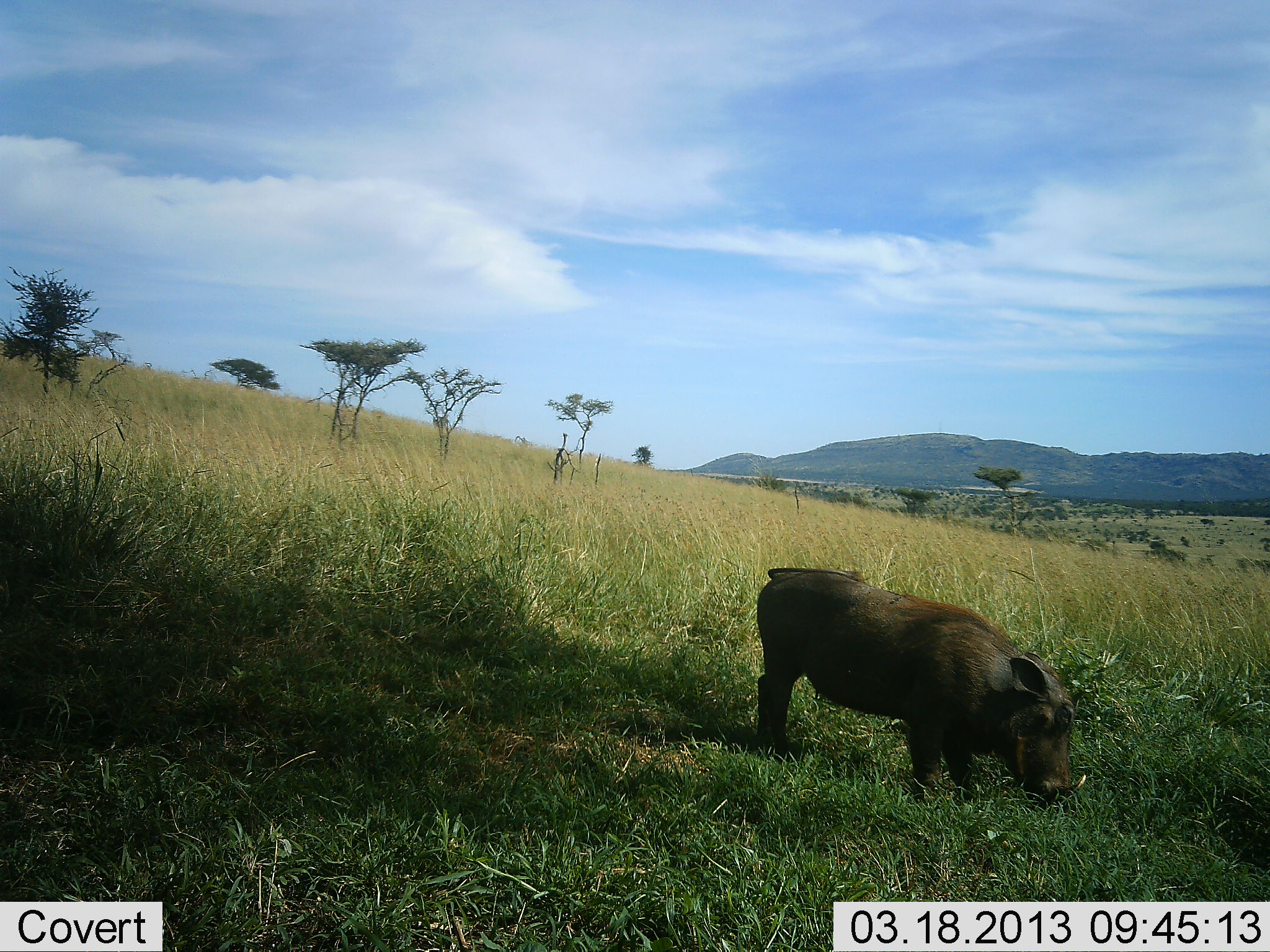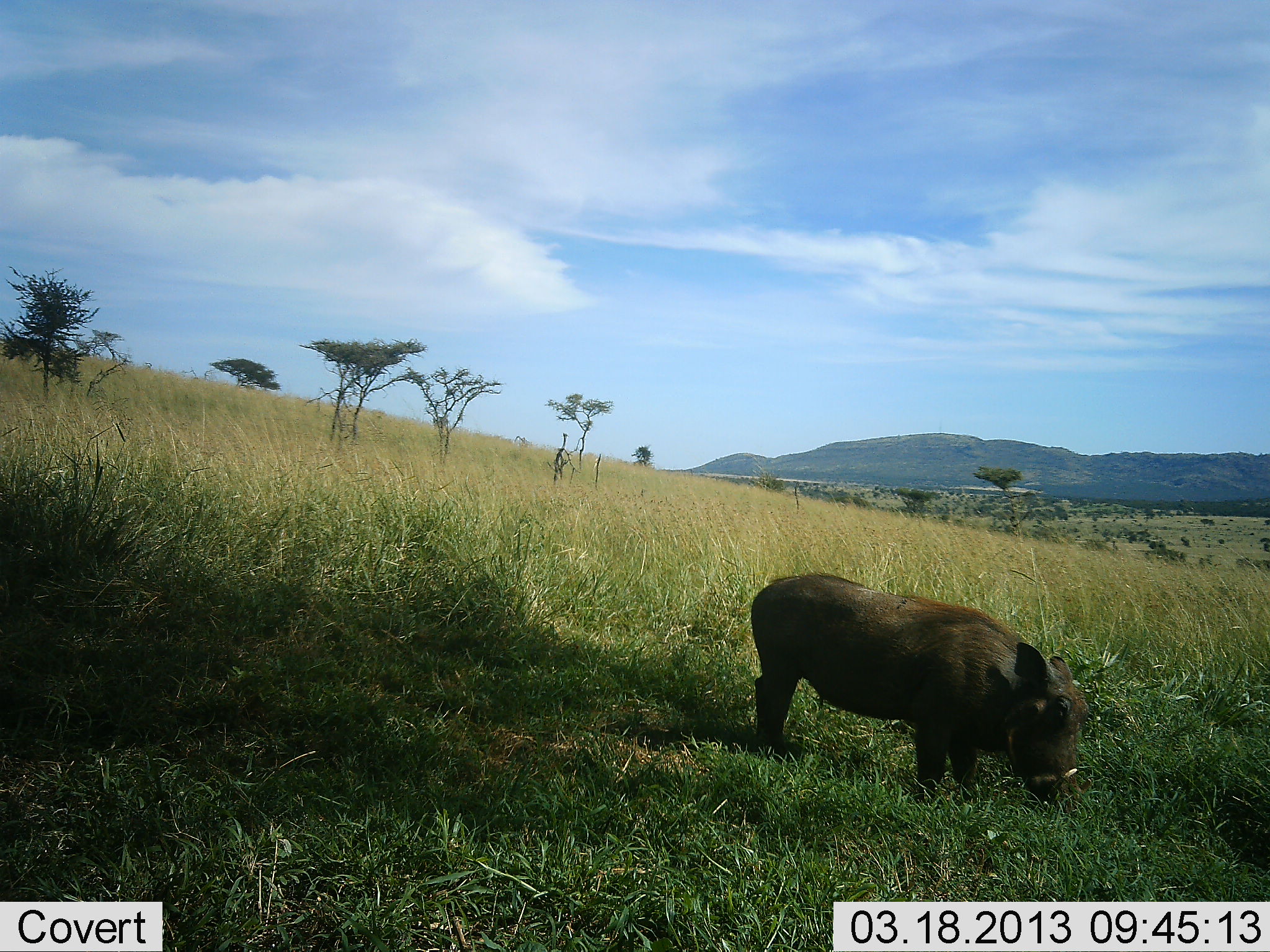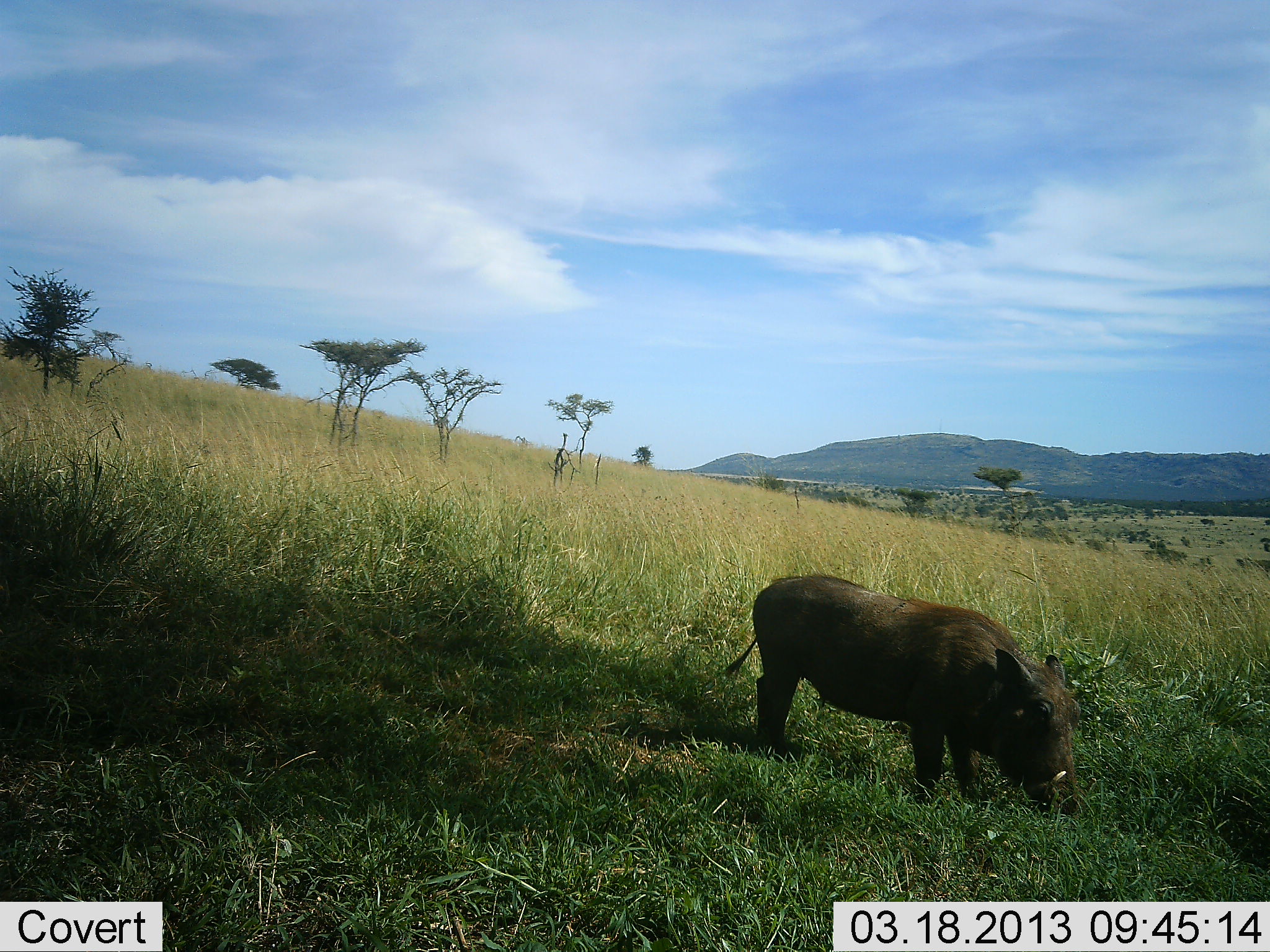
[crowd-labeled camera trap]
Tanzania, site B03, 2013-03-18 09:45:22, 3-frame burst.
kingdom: Animalia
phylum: Chordata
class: Mammalia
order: Artiodactyla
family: Suidae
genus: Phacochoerus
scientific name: Phacochoerus africanus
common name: warthog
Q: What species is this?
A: Warthog (Phacochoerus africanus).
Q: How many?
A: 1.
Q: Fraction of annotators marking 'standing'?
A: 31%.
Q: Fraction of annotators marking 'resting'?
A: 0%.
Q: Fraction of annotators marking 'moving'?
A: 0%.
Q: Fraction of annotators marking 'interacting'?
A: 0%.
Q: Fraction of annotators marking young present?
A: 3%.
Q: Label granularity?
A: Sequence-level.